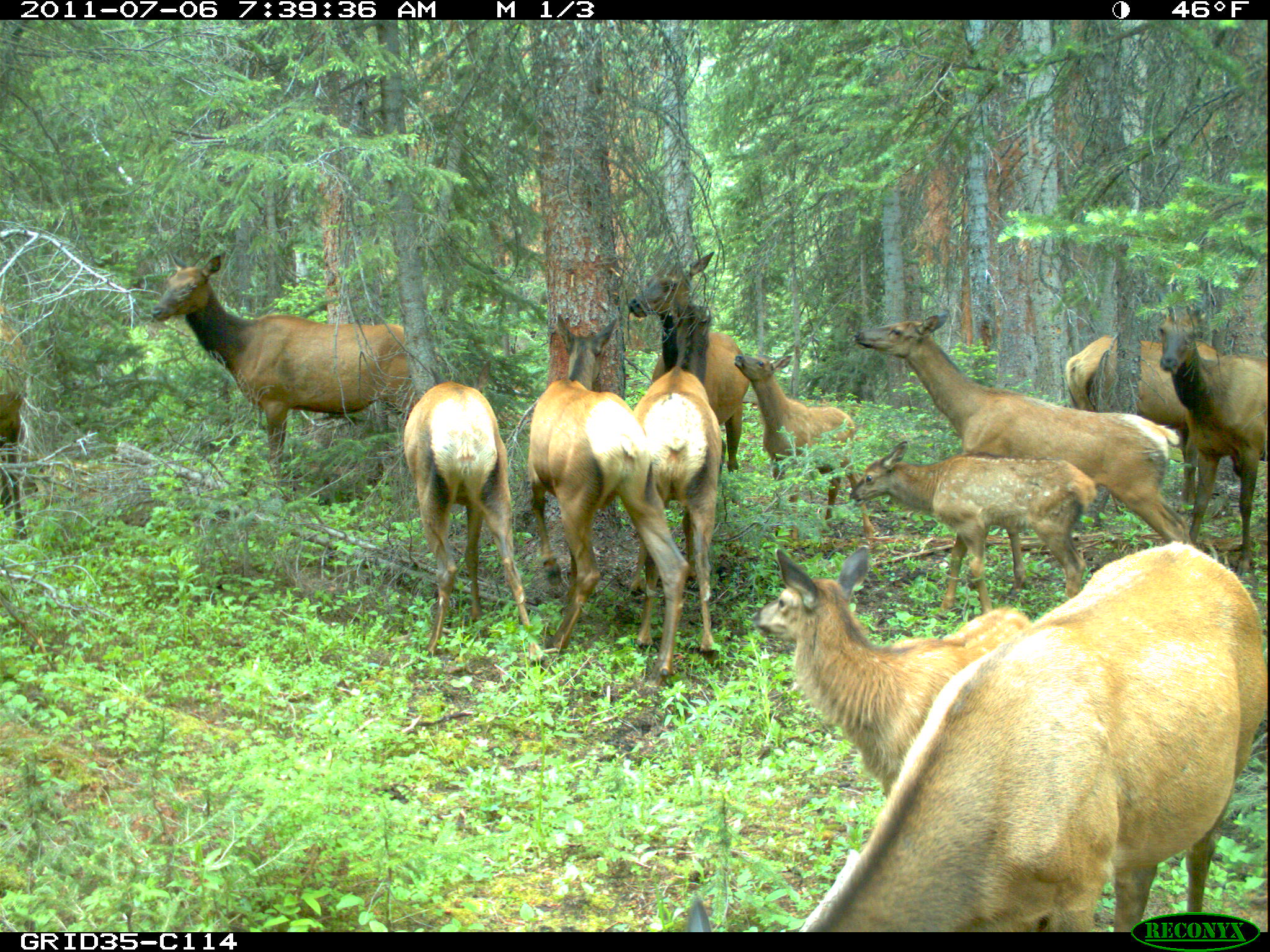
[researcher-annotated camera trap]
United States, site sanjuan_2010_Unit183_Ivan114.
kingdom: Animalia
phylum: Chordata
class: Mammalia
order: Artiodactyla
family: Cervidae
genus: Cervus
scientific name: Cervus elaphus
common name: red deer